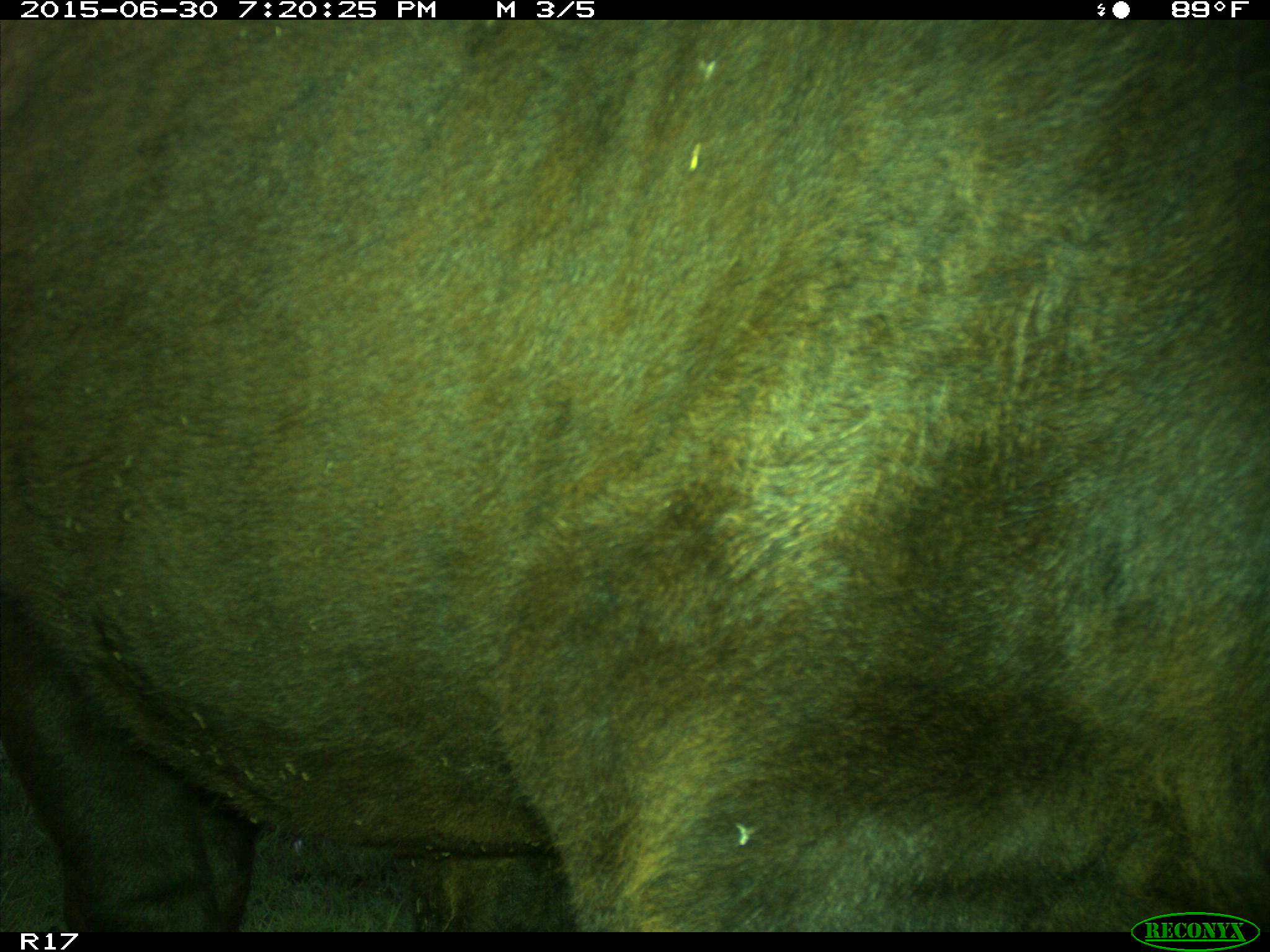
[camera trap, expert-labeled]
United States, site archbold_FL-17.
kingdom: Animalia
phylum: Chordata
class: Mammalia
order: Artiodactyla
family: Bovidae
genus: Bos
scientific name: Bos taurus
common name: domestic cow